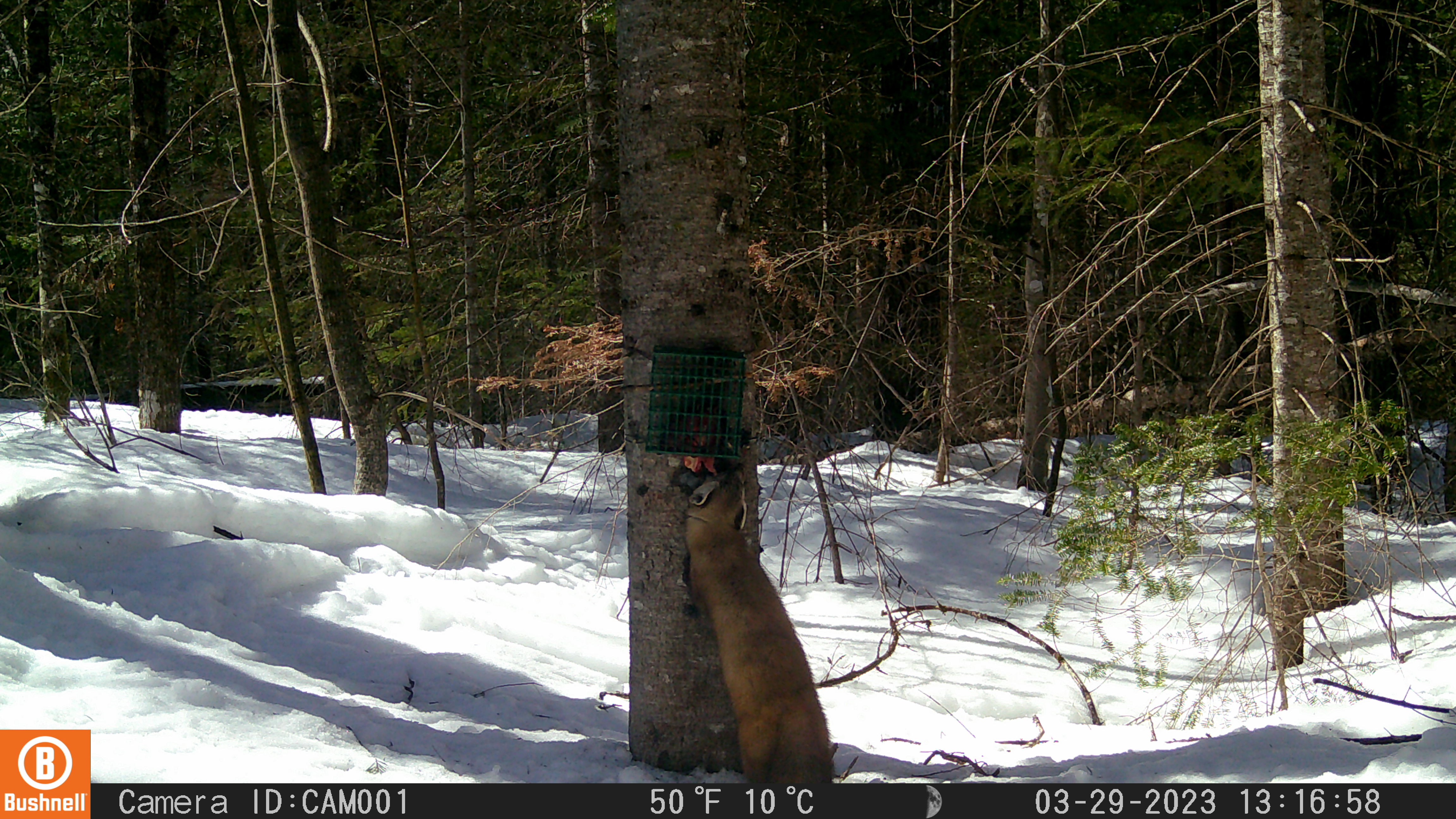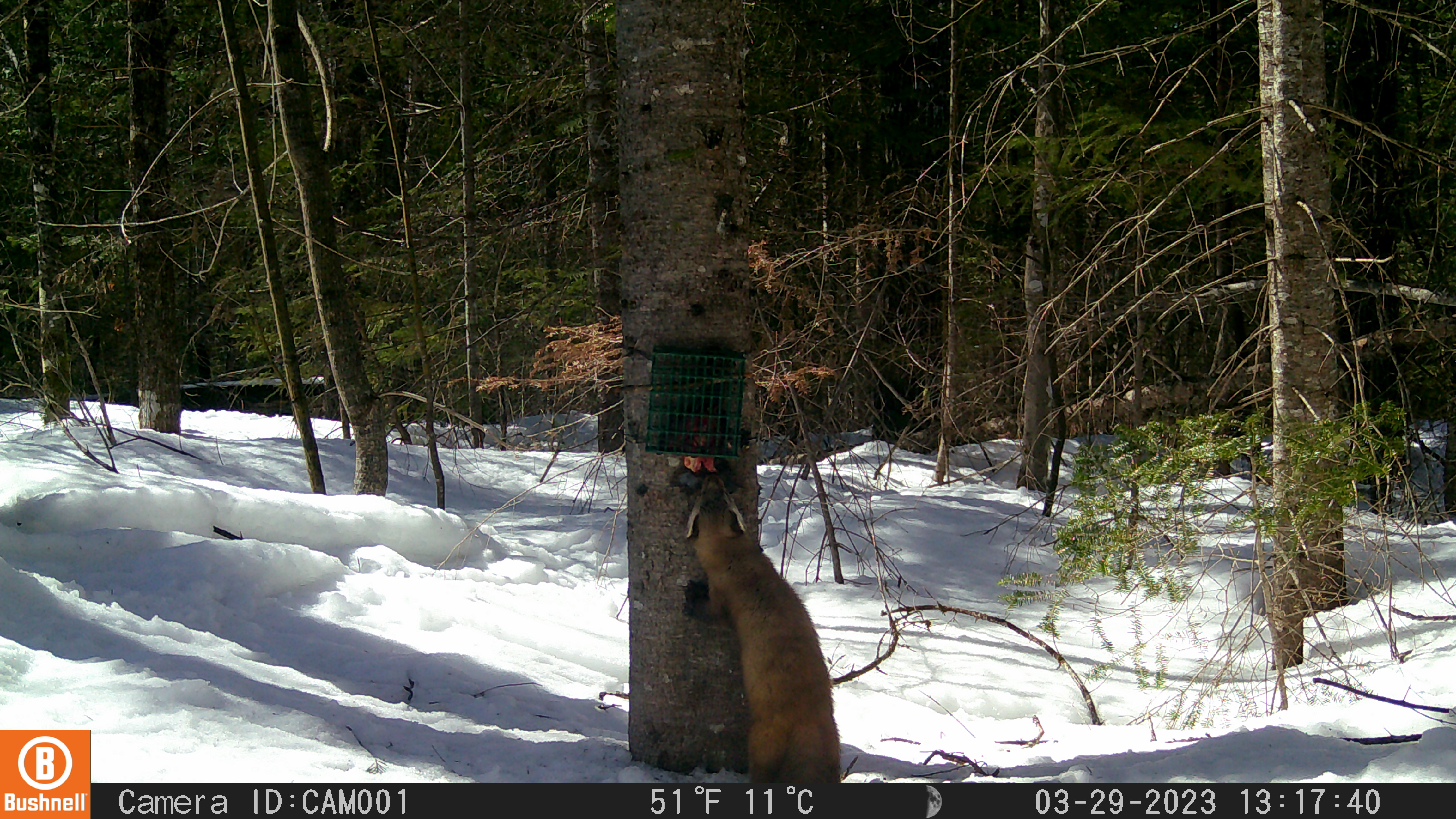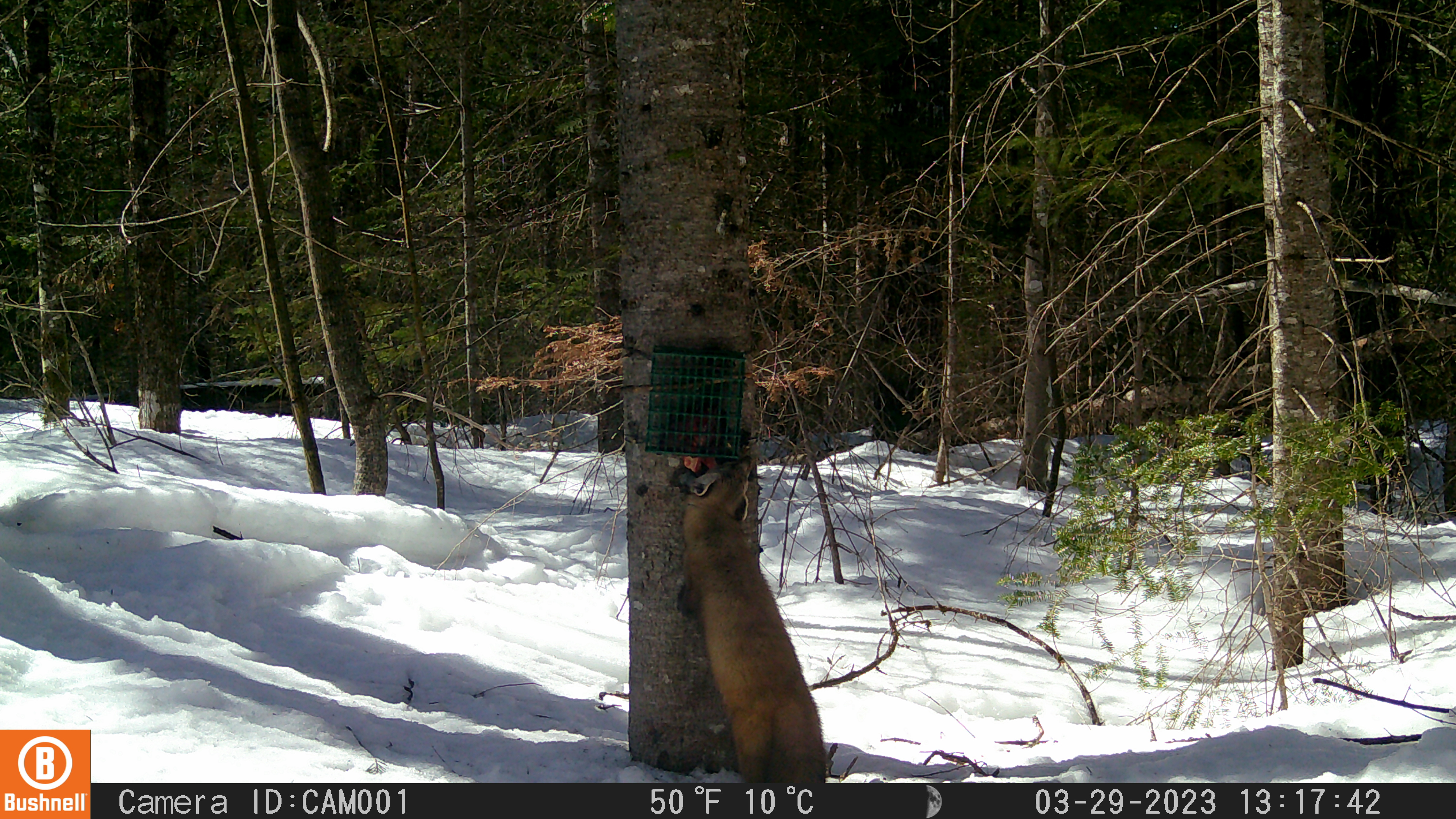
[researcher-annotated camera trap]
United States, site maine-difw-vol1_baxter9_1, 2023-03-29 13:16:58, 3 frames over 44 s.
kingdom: Animalia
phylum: Chordata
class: Mammalia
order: Carnivora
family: Mustelidae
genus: Martes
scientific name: Martes americana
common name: american marten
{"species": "american marten (Martes americana)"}